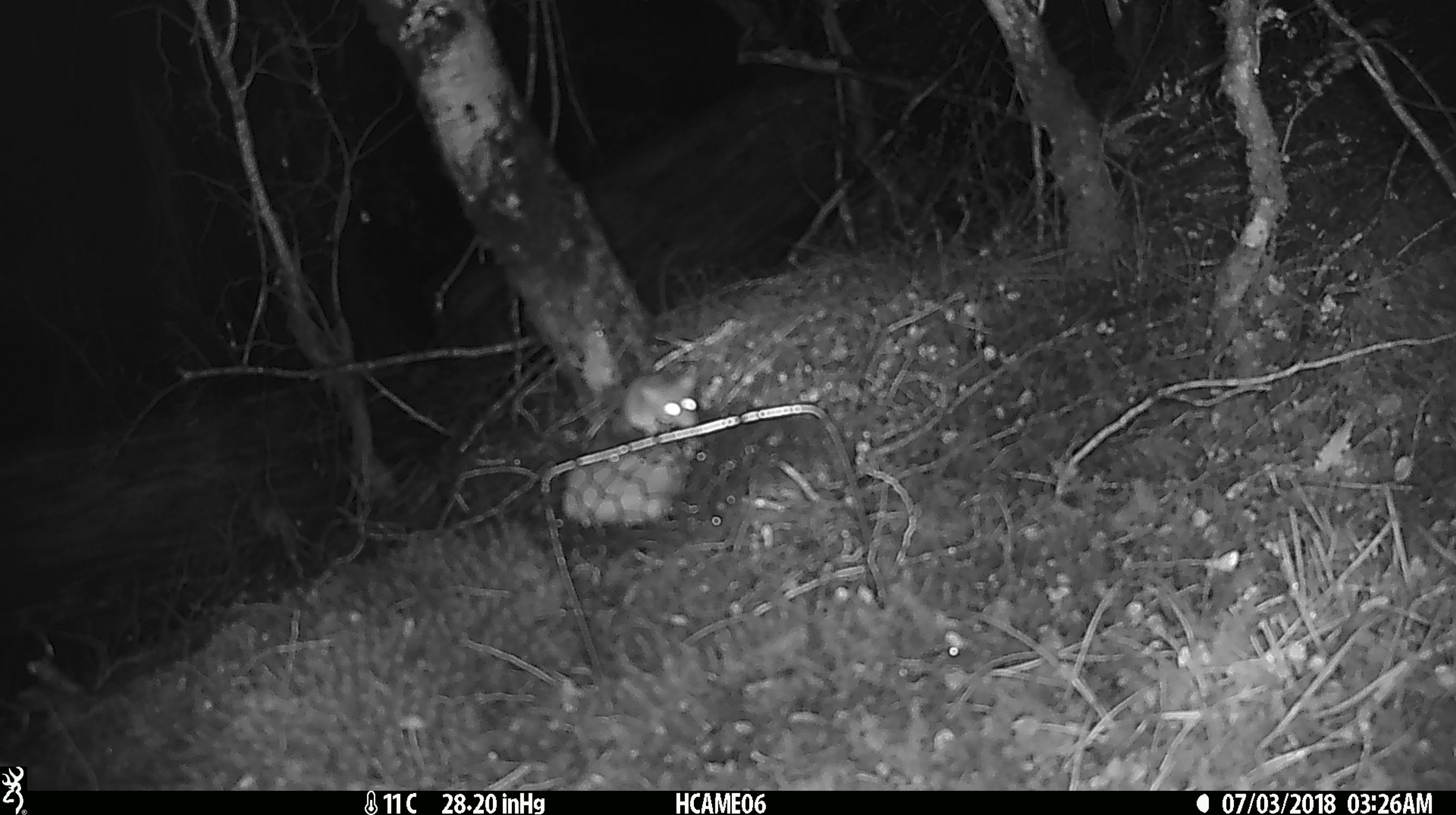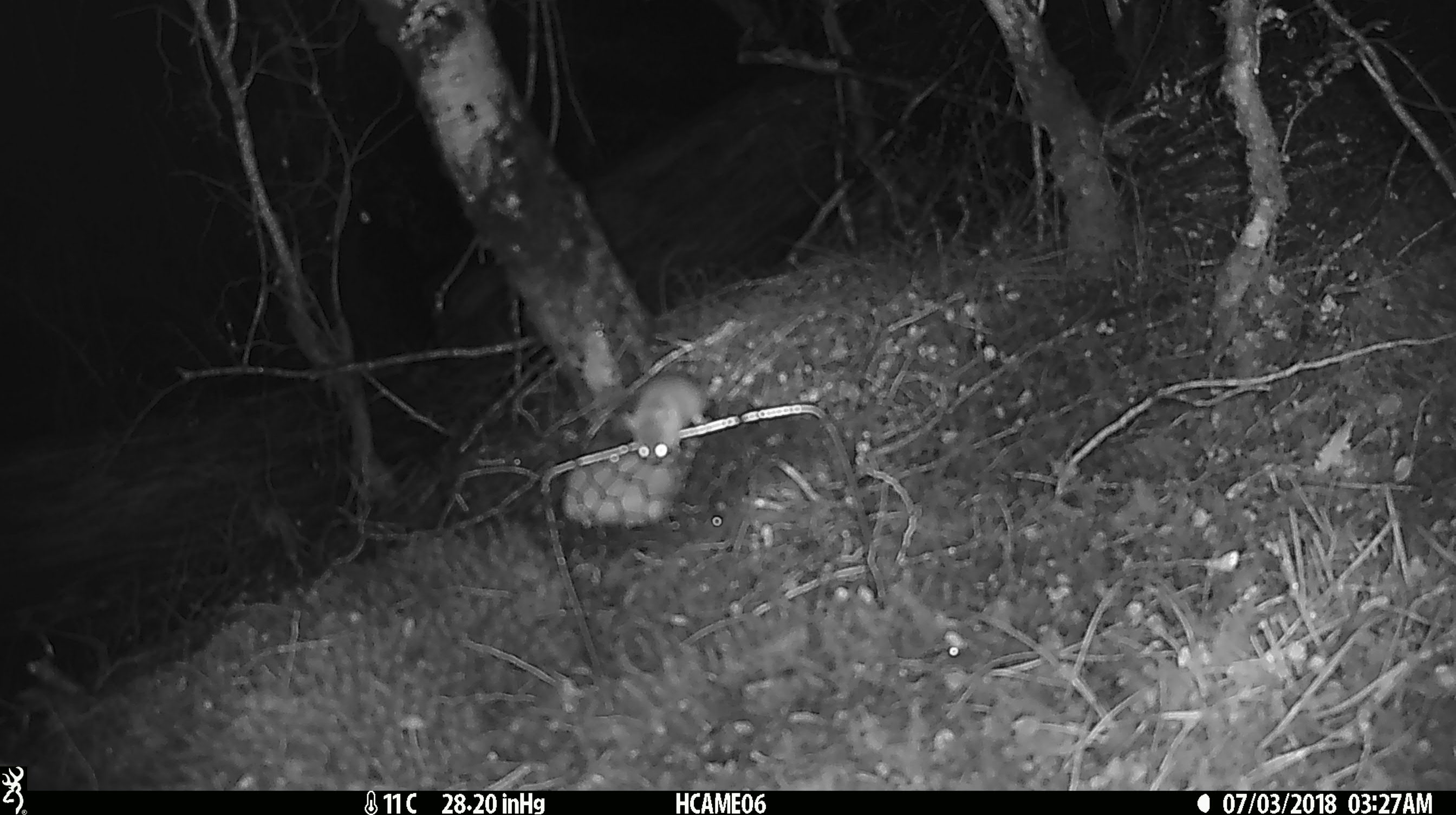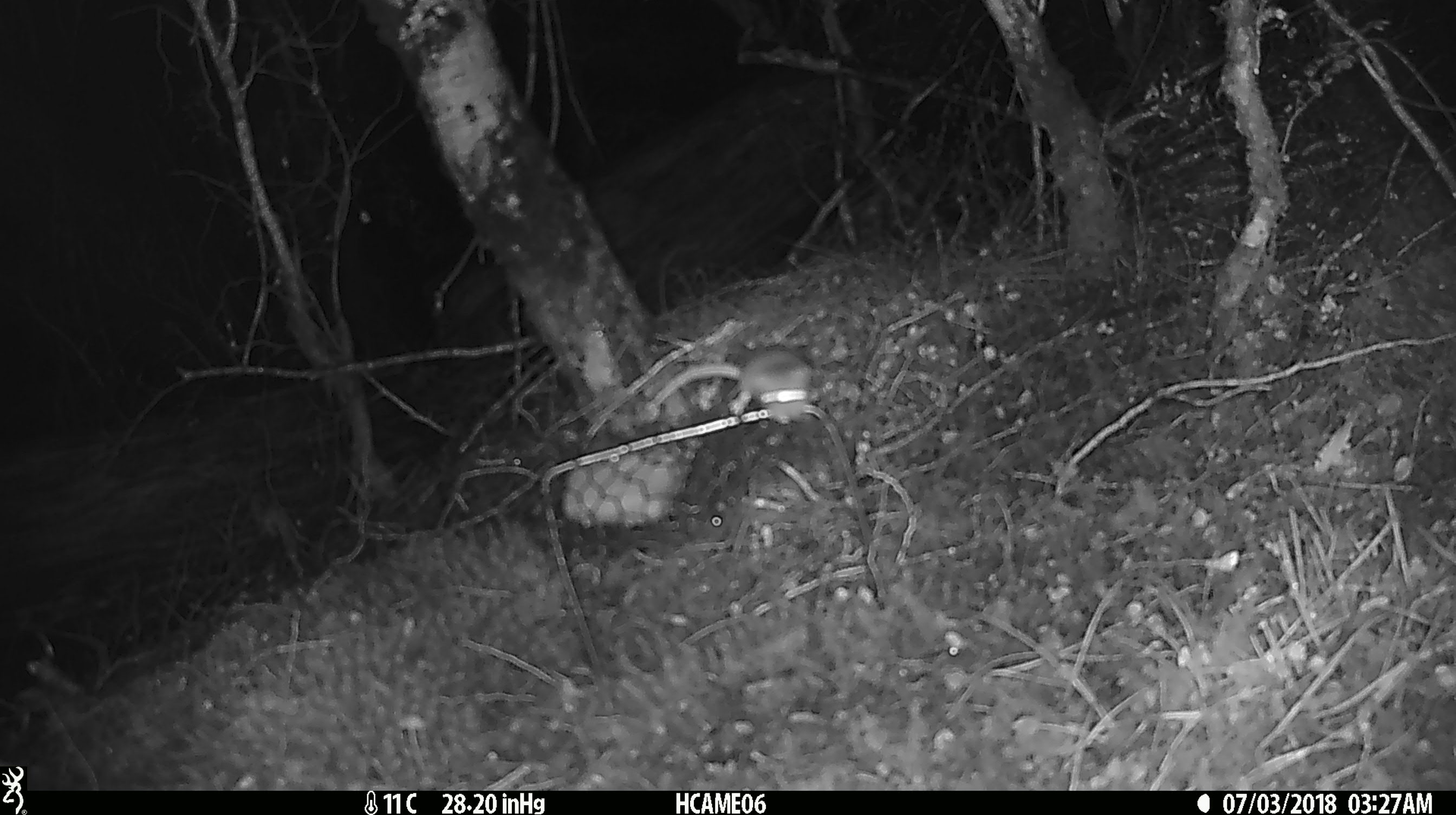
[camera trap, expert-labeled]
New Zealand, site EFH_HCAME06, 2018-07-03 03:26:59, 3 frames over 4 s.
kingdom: Animalia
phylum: Chordata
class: Mammalia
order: Rodentia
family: Muridae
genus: Mus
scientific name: Mus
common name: mouse